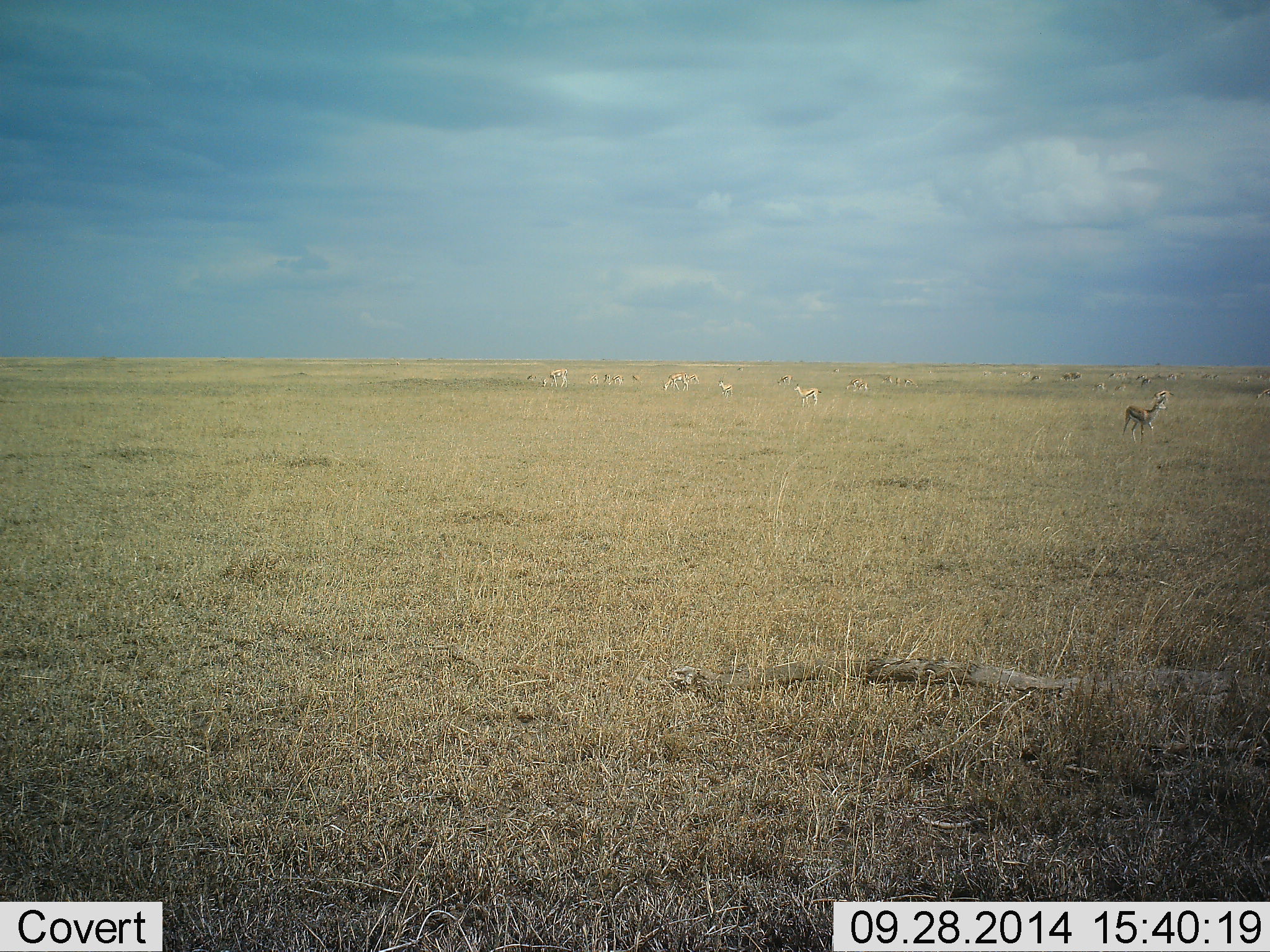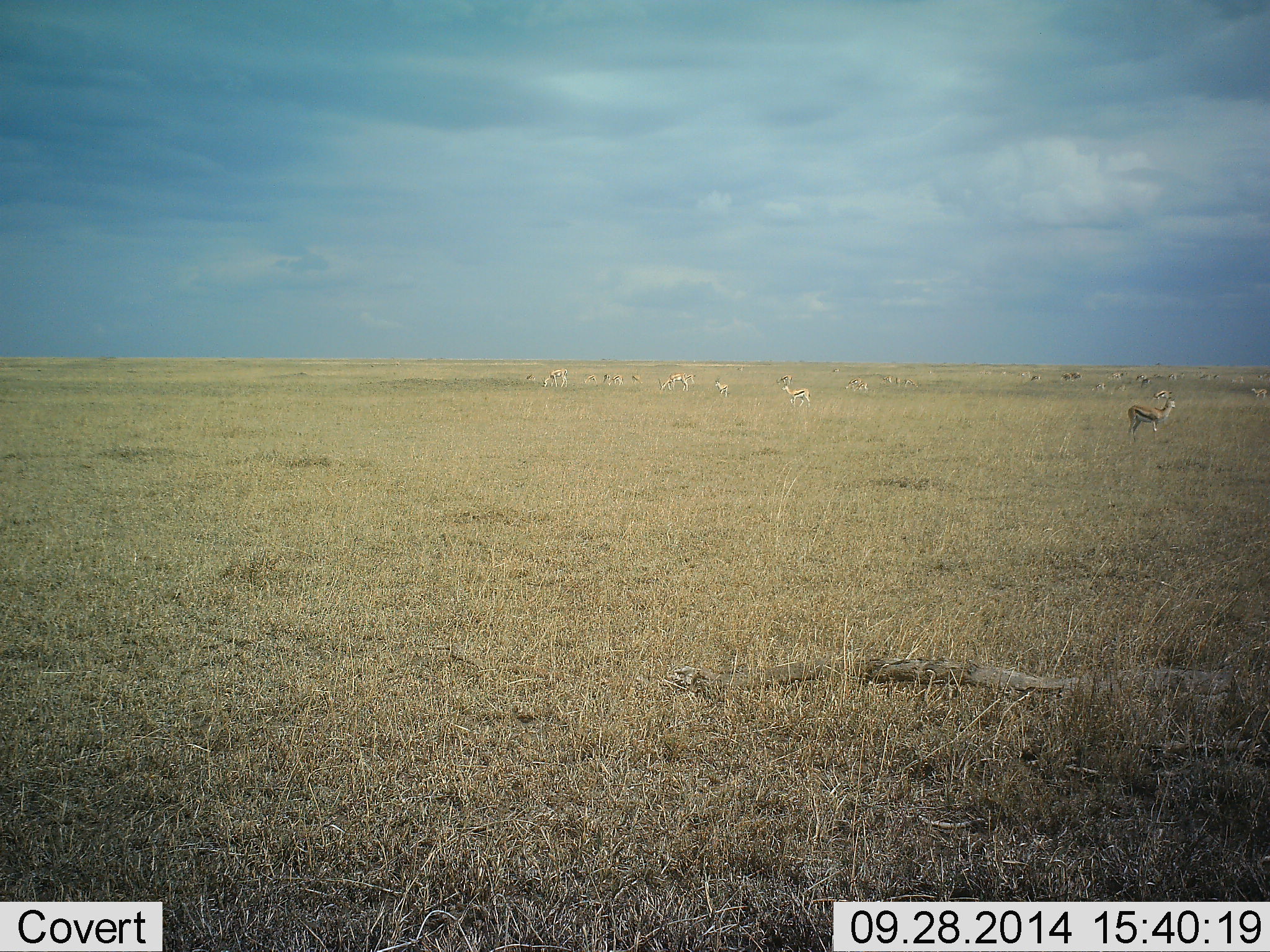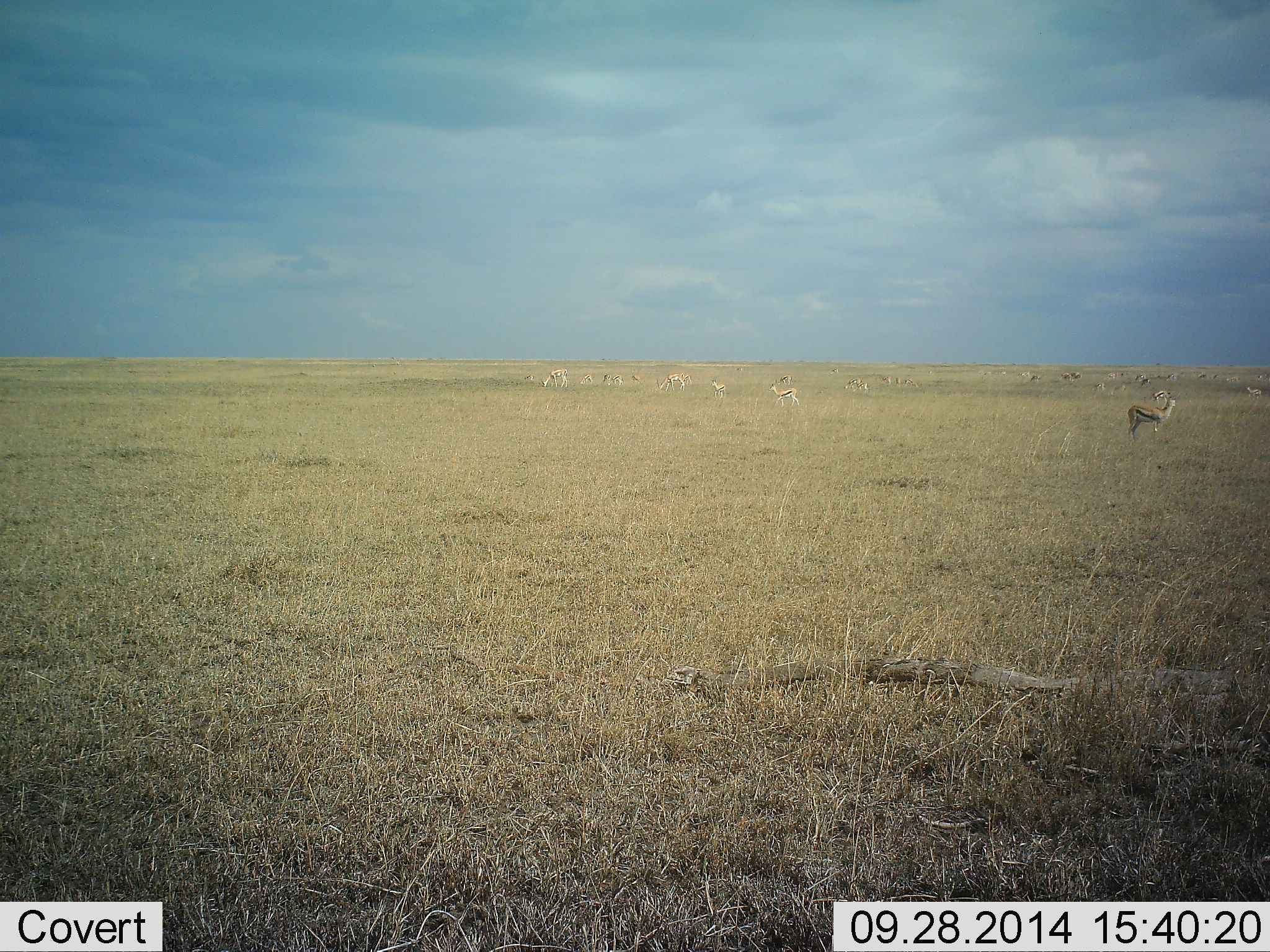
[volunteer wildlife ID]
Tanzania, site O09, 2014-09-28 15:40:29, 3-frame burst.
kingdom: Animalia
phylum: Chordata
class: Mammalia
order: Artiodactyla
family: Bovidae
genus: Eudorcas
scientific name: Eudorcas thomsonii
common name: thomson's gazelle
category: gazellethomsons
Gazellethomsons (thomson's gazelle) (Eudorcas thomsonii), count 11-50. Behavior (volunteer vote fractions): standing 80%, resting 20%, moving 50%, interacting 10%. Young present (vote fraction): 10%. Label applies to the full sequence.